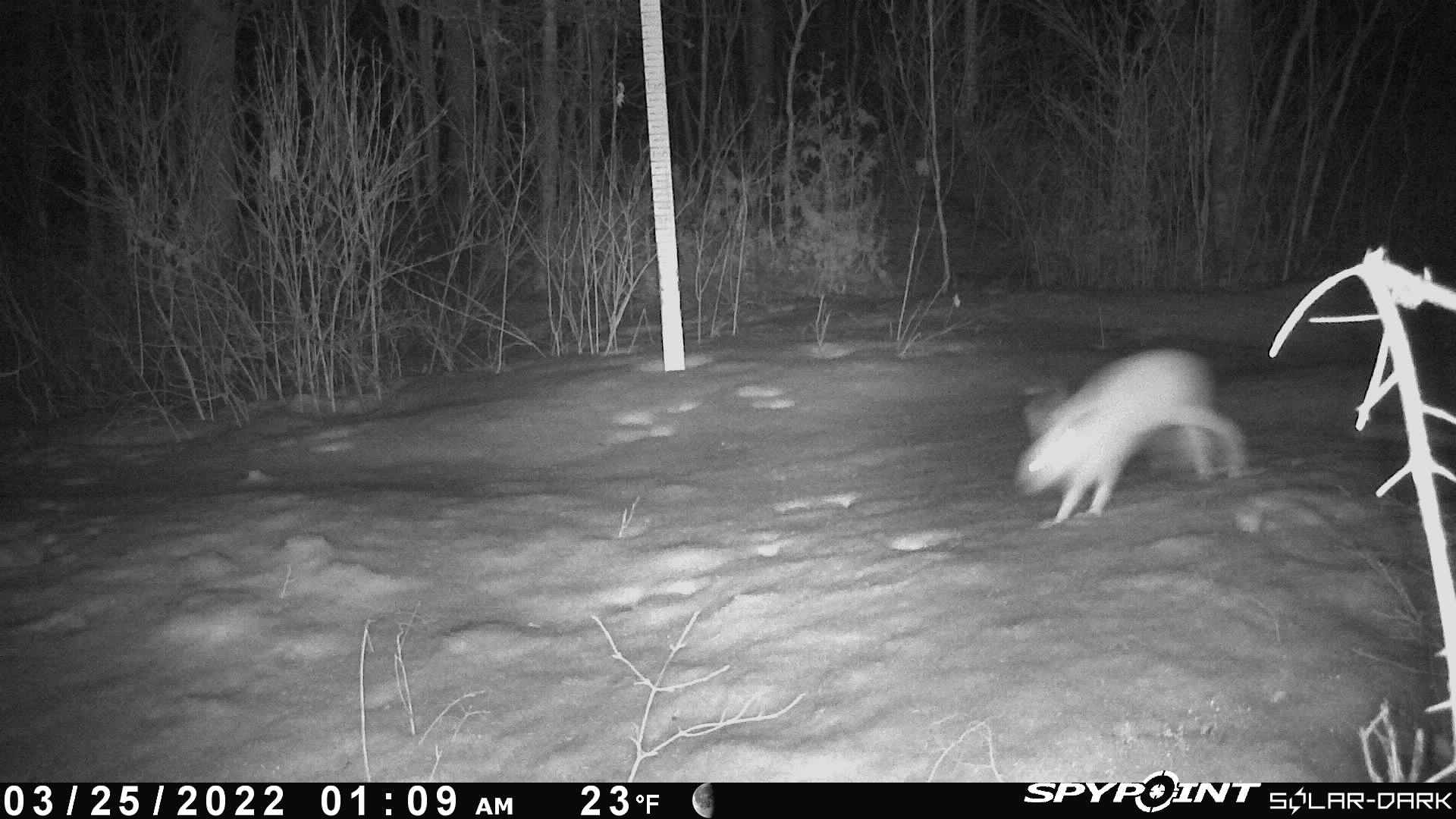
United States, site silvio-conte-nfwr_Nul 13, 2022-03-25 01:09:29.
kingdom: Animalia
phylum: Chordata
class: Mammalia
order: Lagomorpha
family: Leporidae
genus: Lepus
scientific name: Lepus americanus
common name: snowshoe hare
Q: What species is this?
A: Snowshoe hare (Lepus americanus).